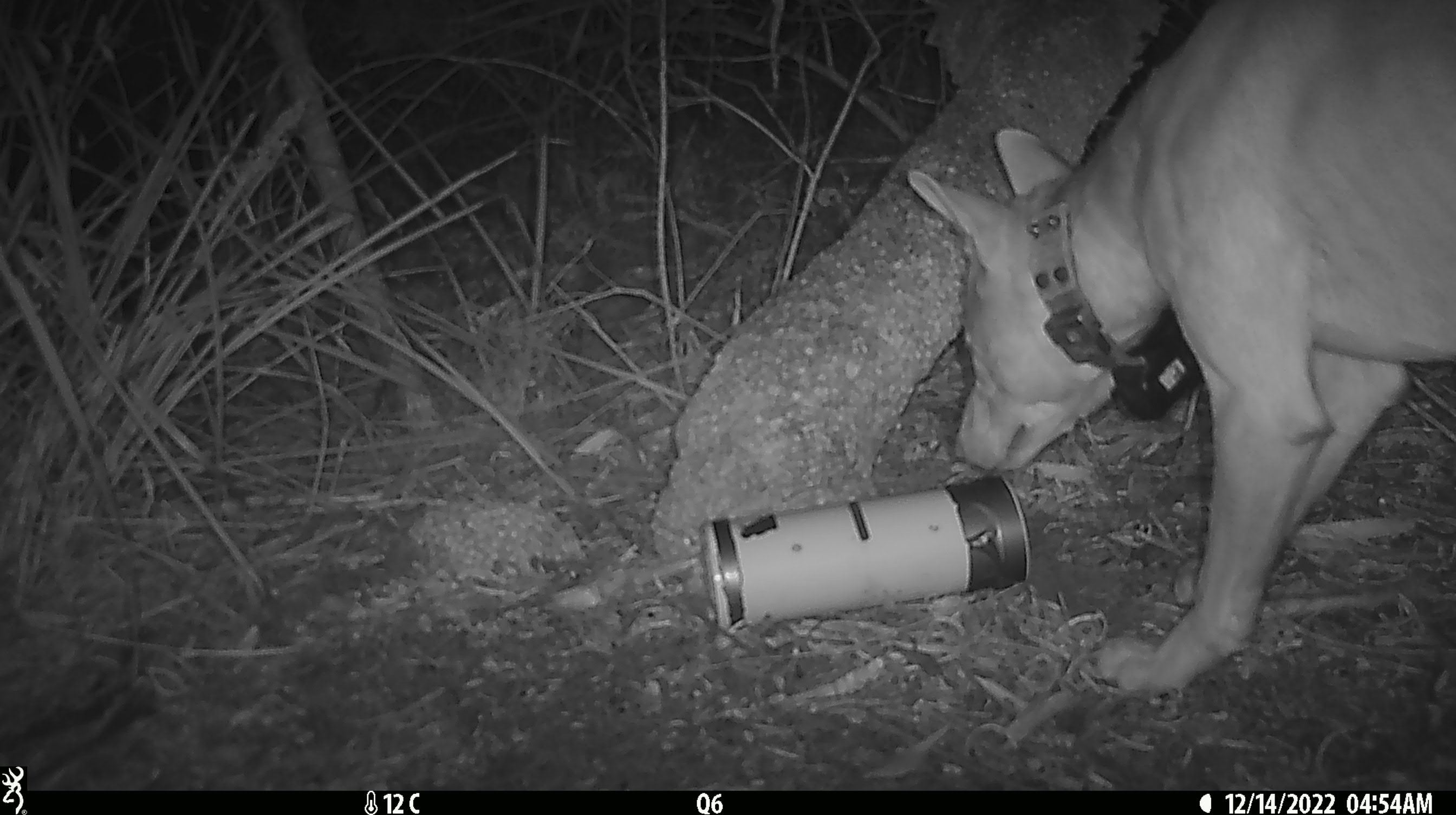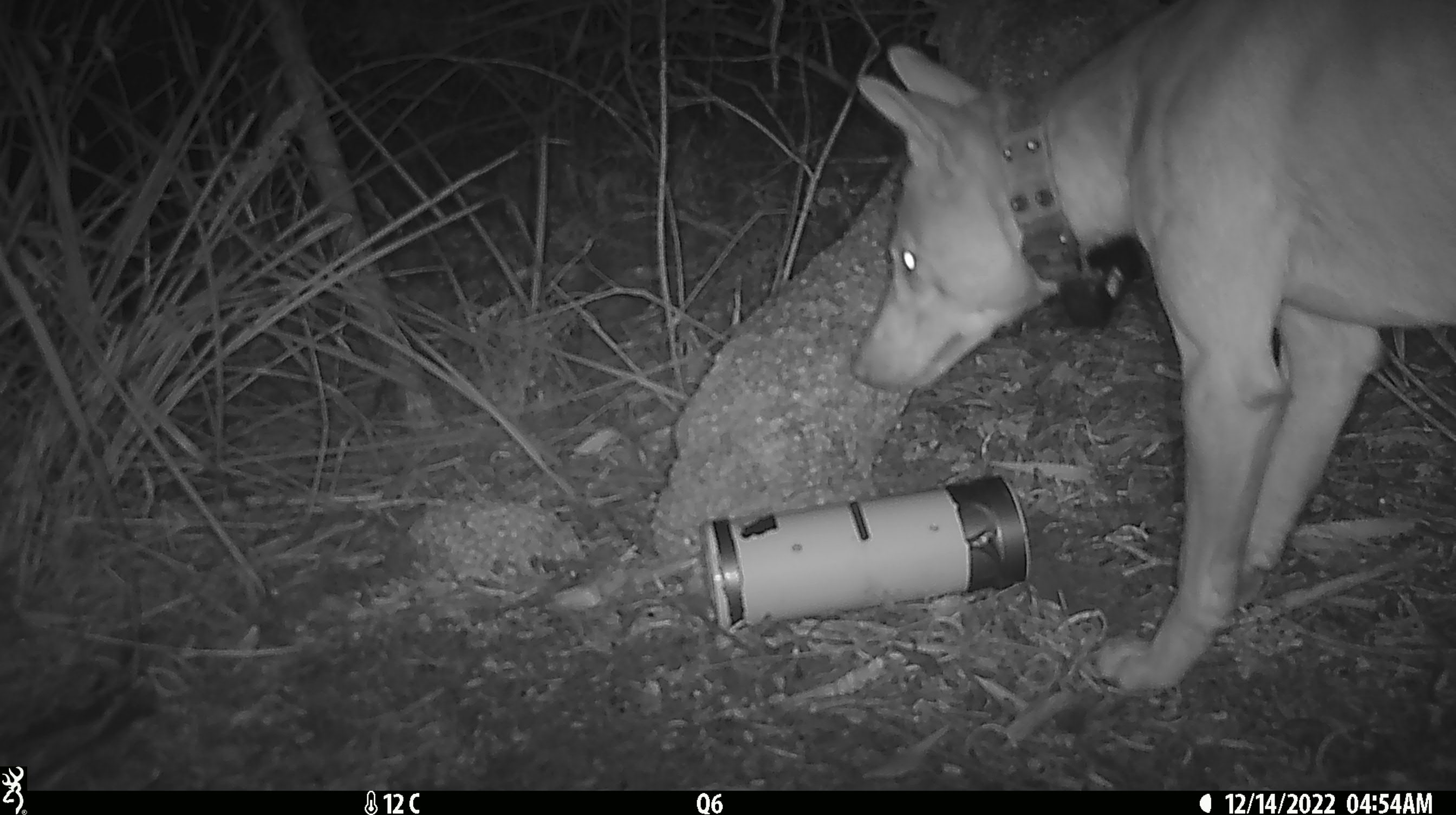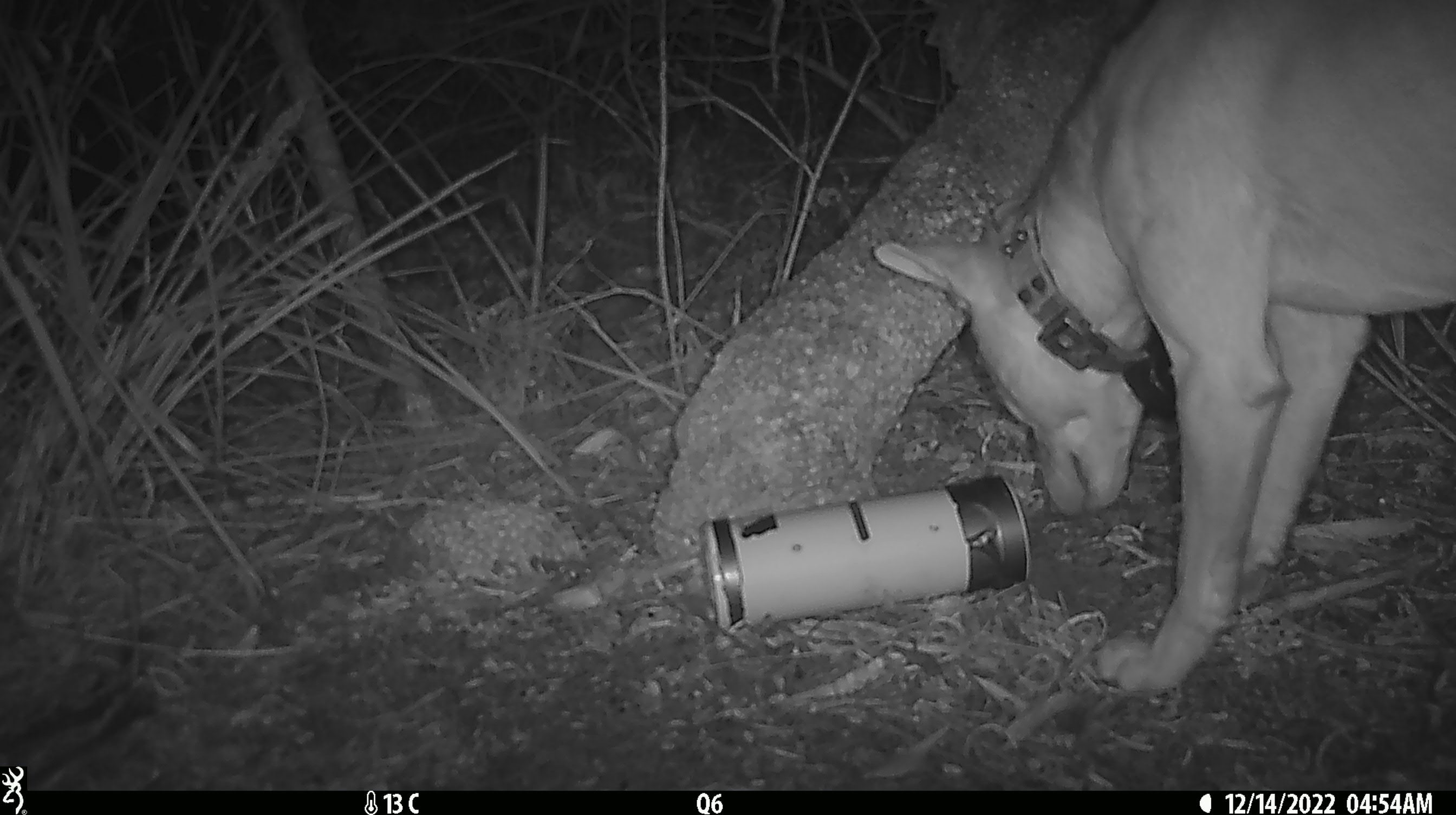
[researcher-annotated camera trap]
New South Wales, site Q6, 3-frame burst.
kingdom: Animalia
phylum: Chordata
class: Mammalia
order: Carnivora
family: Canidae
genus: Canis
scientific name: Canis familiaris dingo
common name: dingo